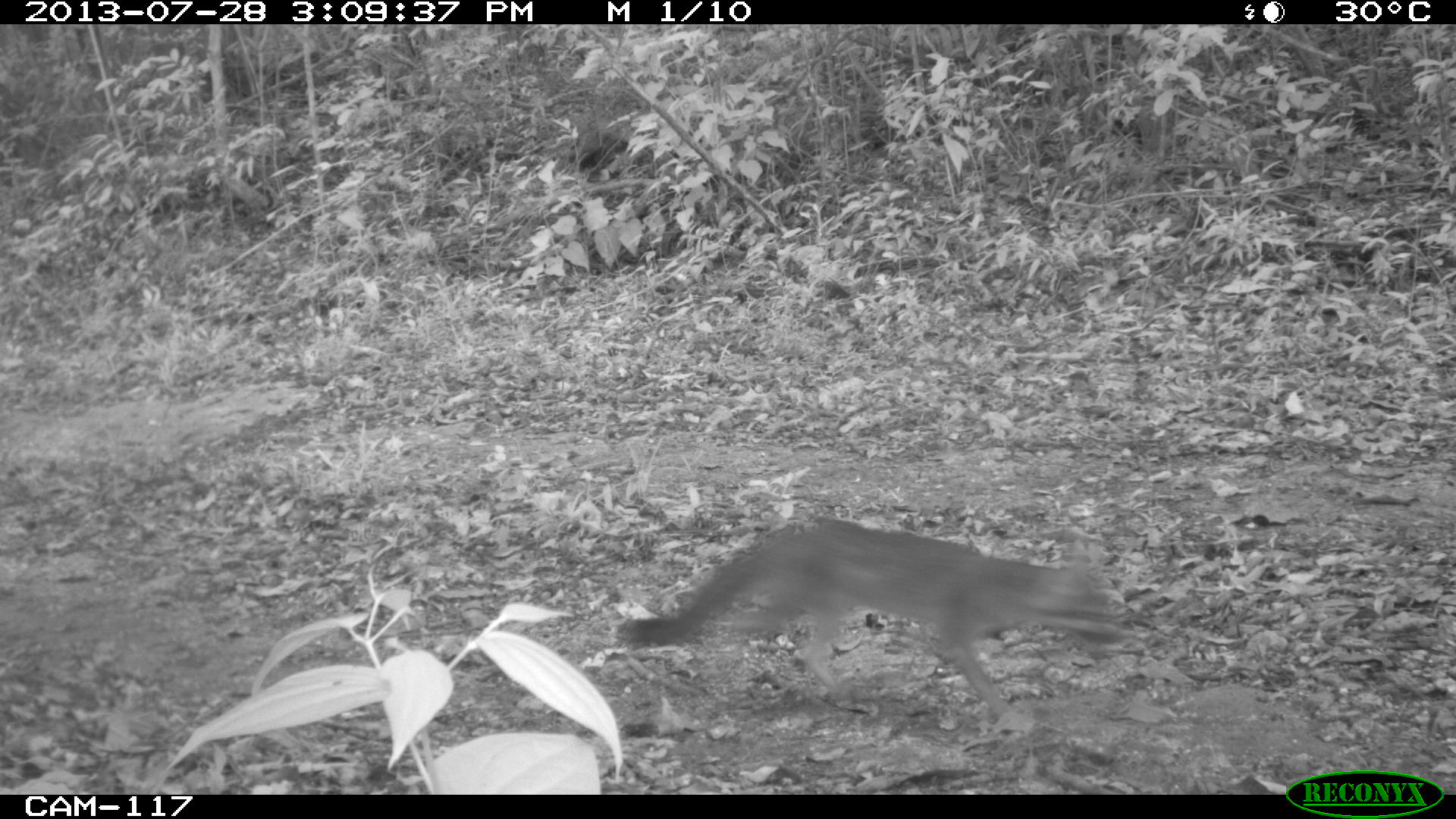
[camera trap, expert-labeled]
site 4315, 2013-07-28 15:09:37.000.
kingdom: Animalia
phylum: Chordata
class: Mammalia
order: Carnivora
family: Canidae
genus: Urocyon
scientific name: Urocyon cinereoargenteus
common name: gray fox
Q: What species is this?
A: Urocyon cinereoargenteus (gray fox).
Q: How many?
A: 1.